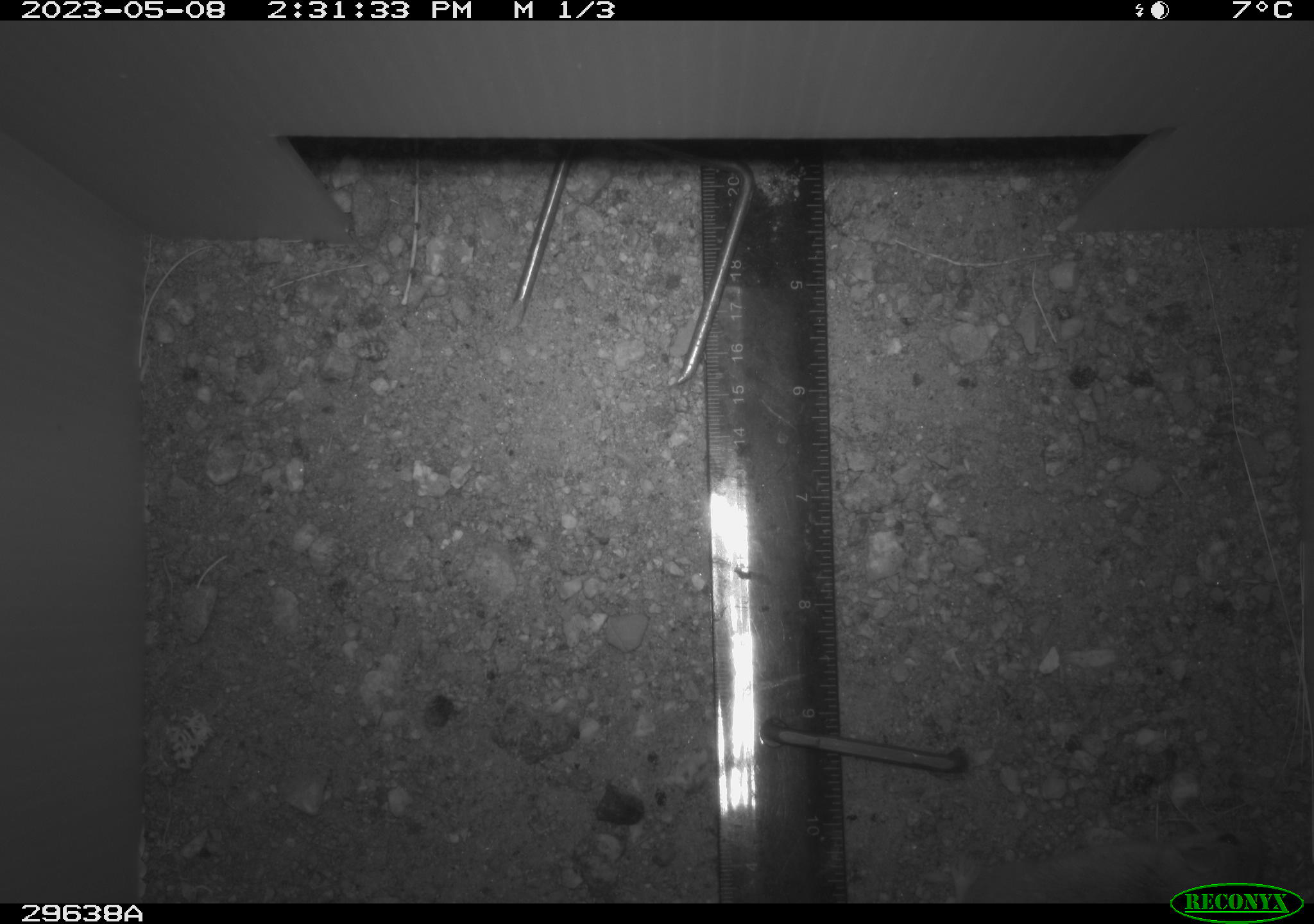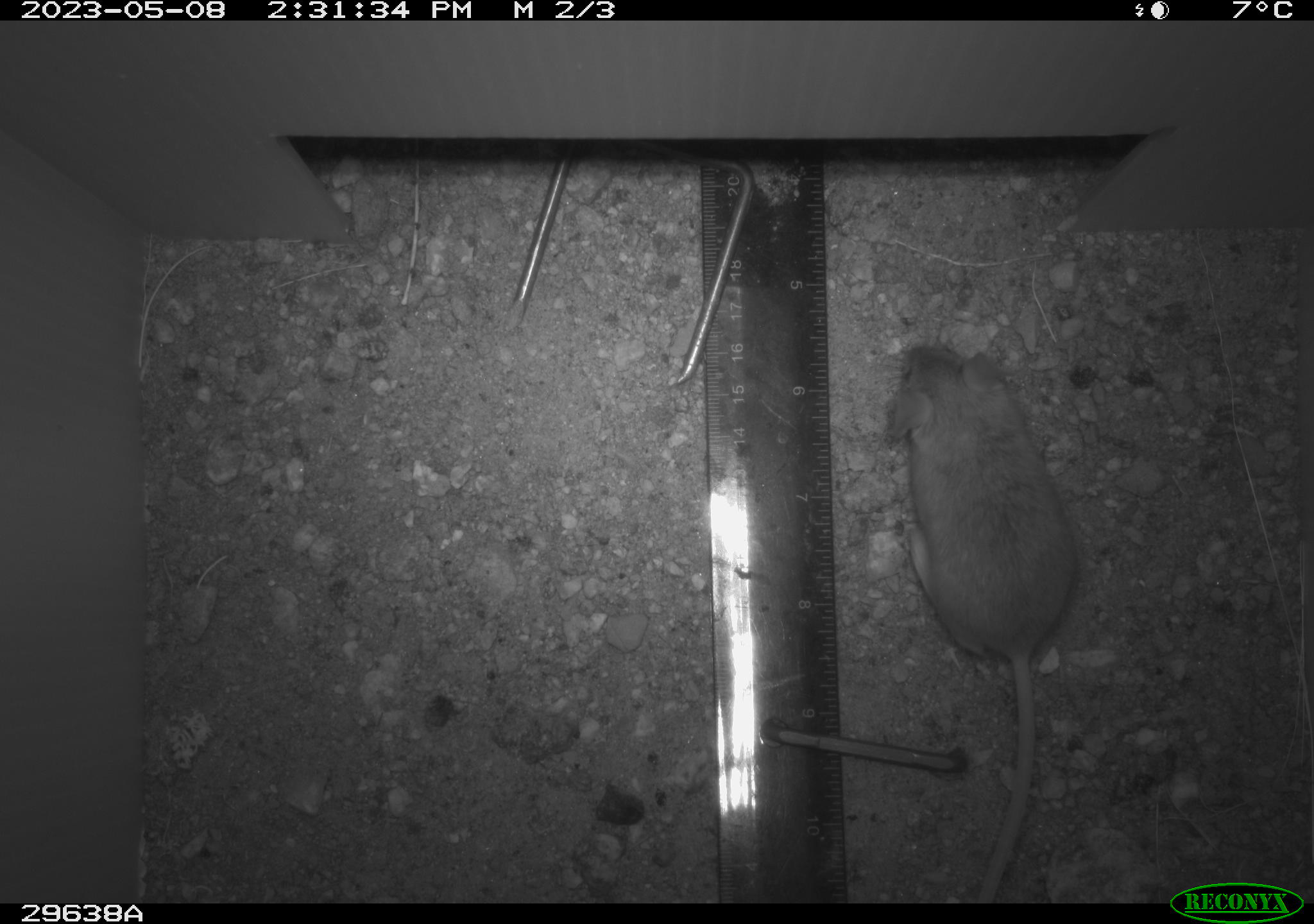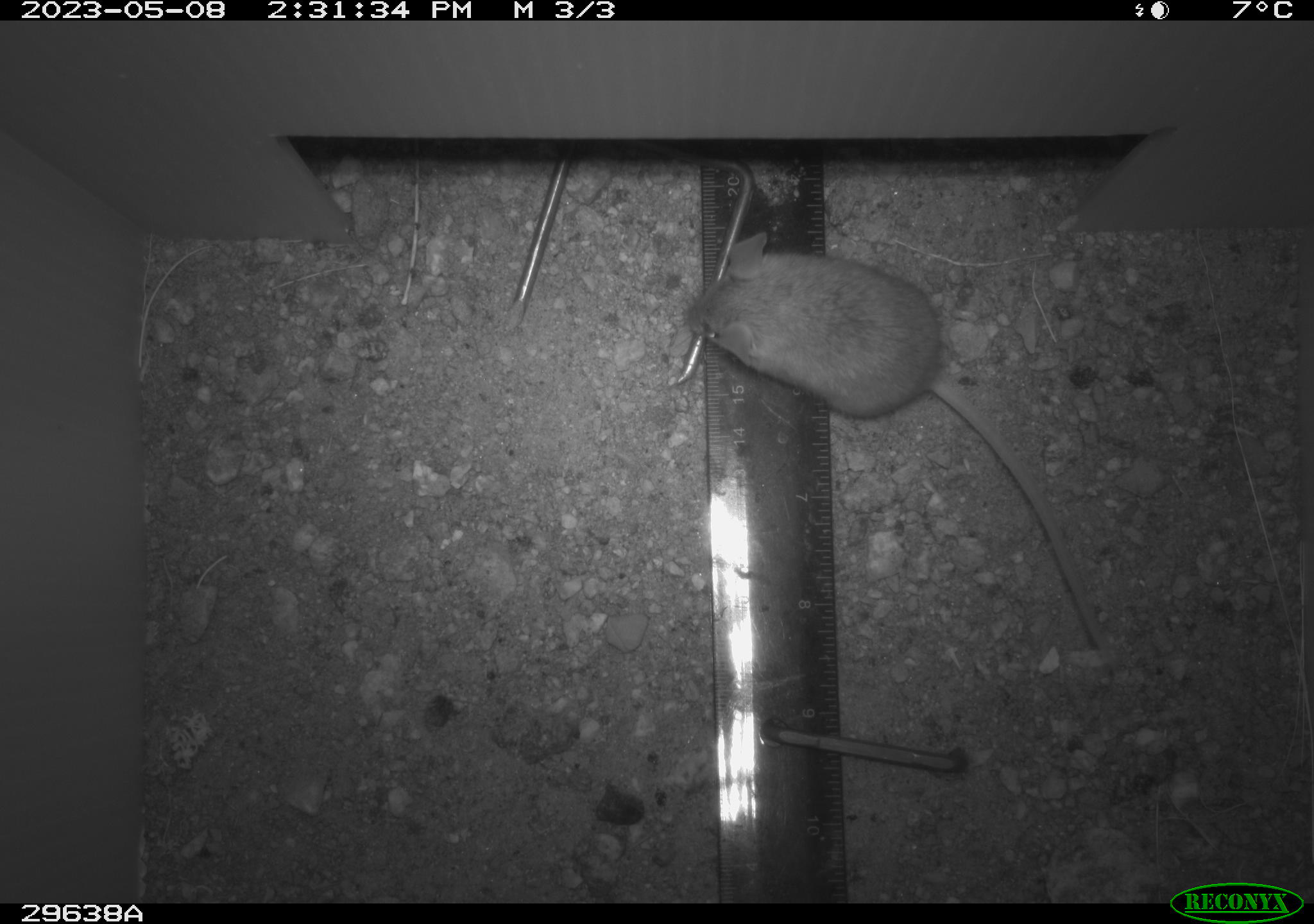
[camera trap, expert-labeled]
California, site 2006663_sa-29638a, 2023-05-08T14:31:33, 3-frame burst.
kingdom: Animalia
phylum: Chordata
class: Mammalia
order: Rodentia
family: Cricetidae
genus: Peromyscus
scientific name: Peromyscus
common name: deer mice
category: peromyscus species